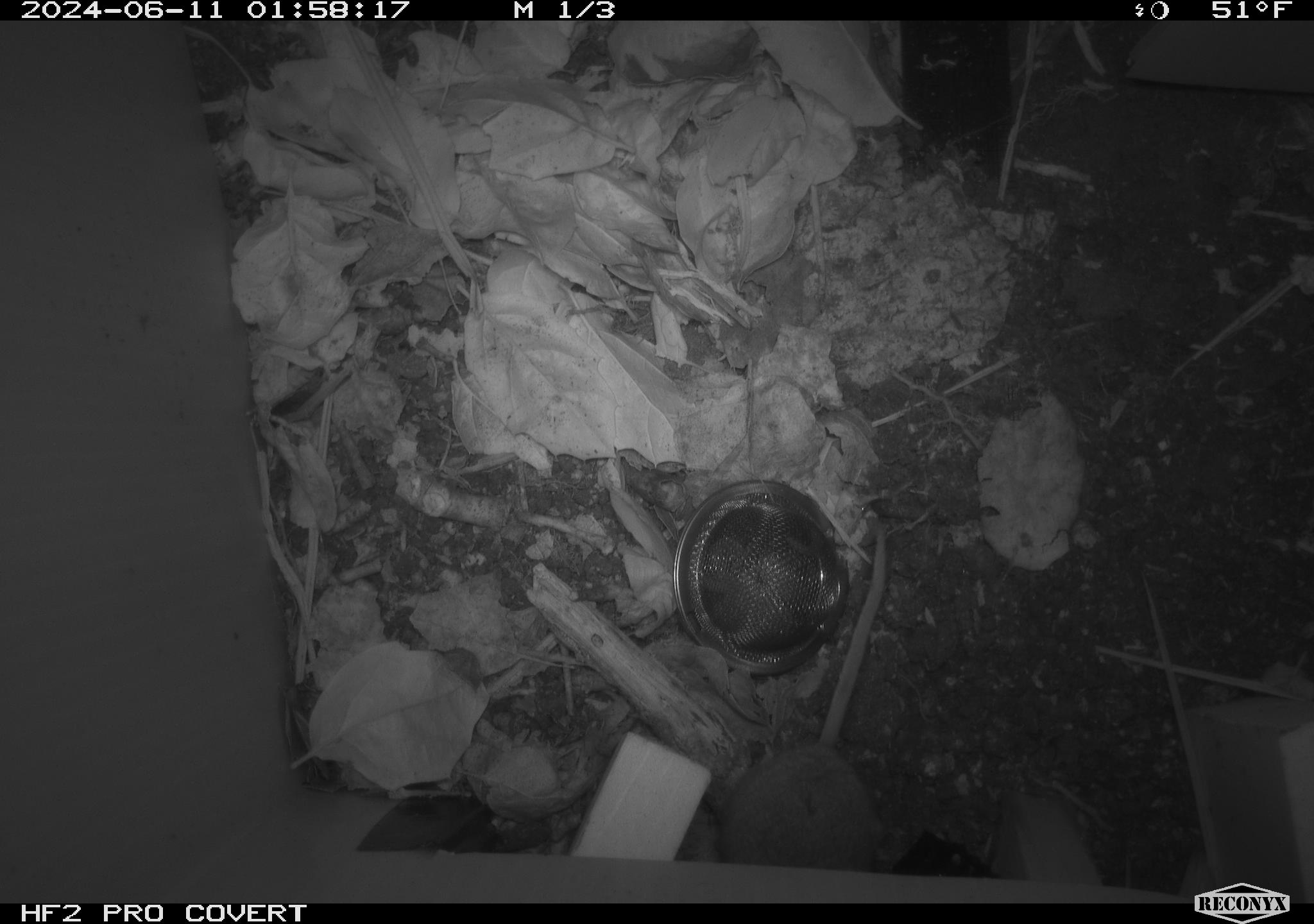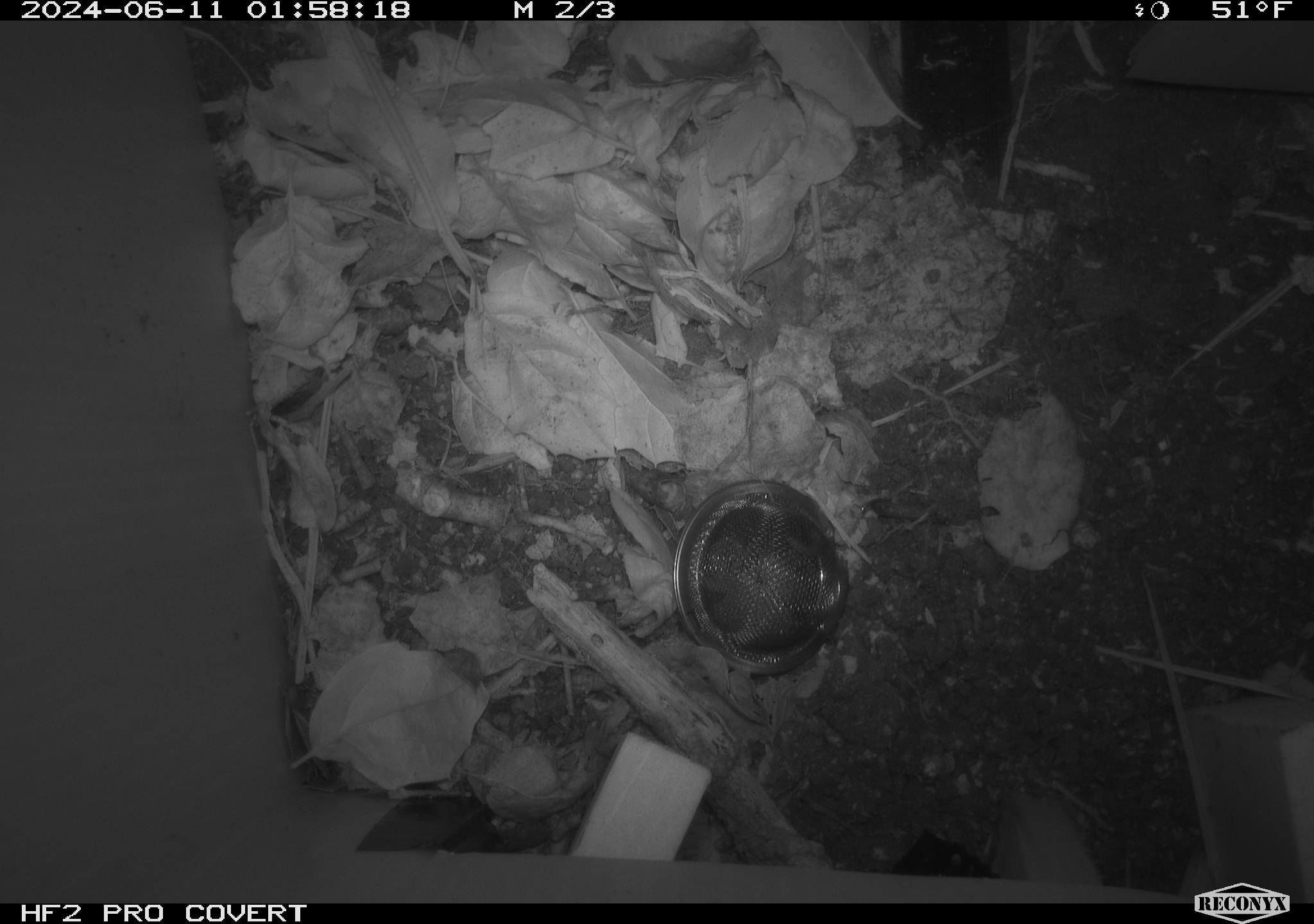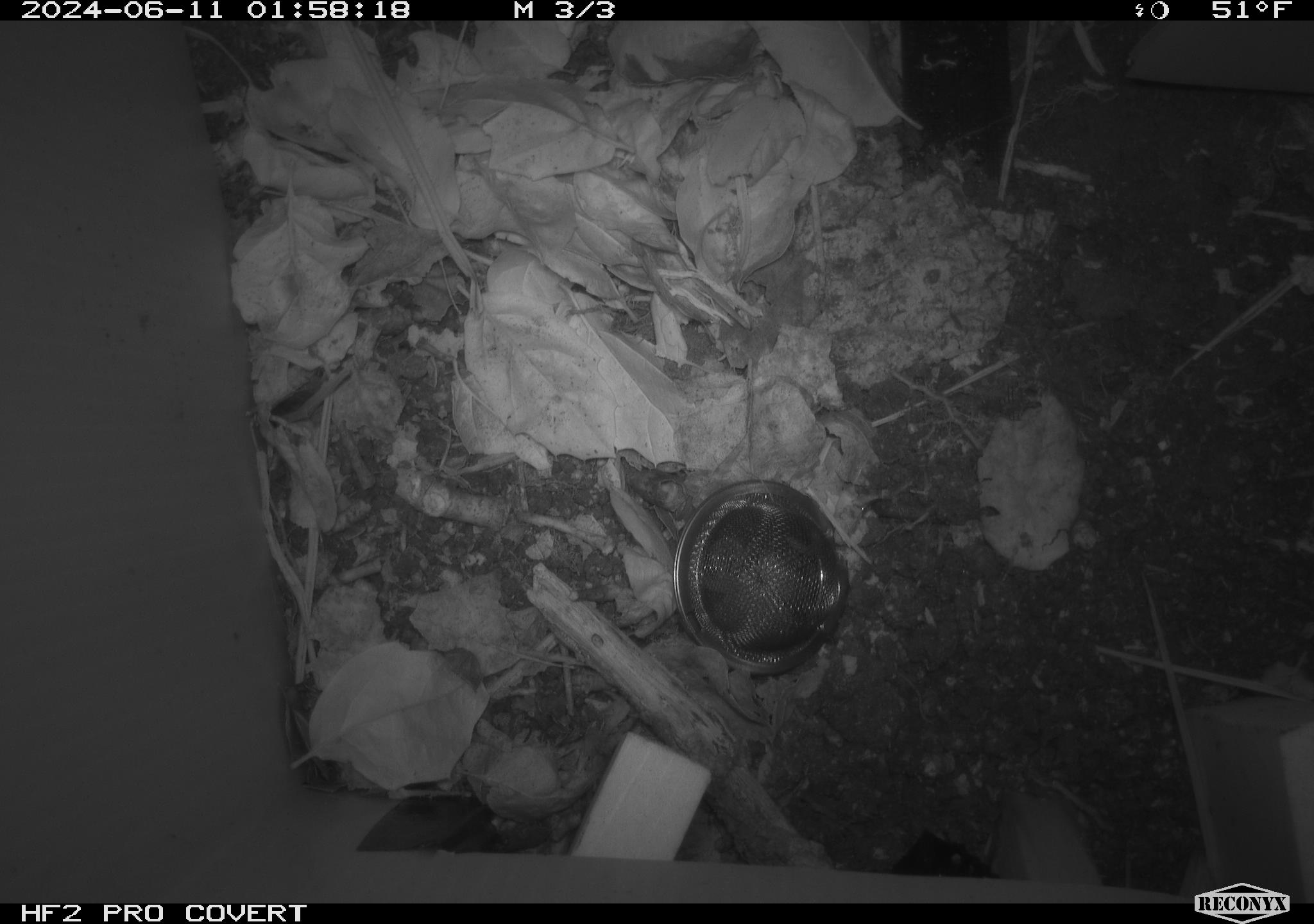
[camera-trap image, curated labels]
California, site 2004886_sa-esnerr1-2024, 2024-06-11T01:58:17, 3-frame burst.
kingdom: Animalia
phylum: Chordata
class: Mammalia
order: Rodentia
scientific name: Rodentia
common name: rodent